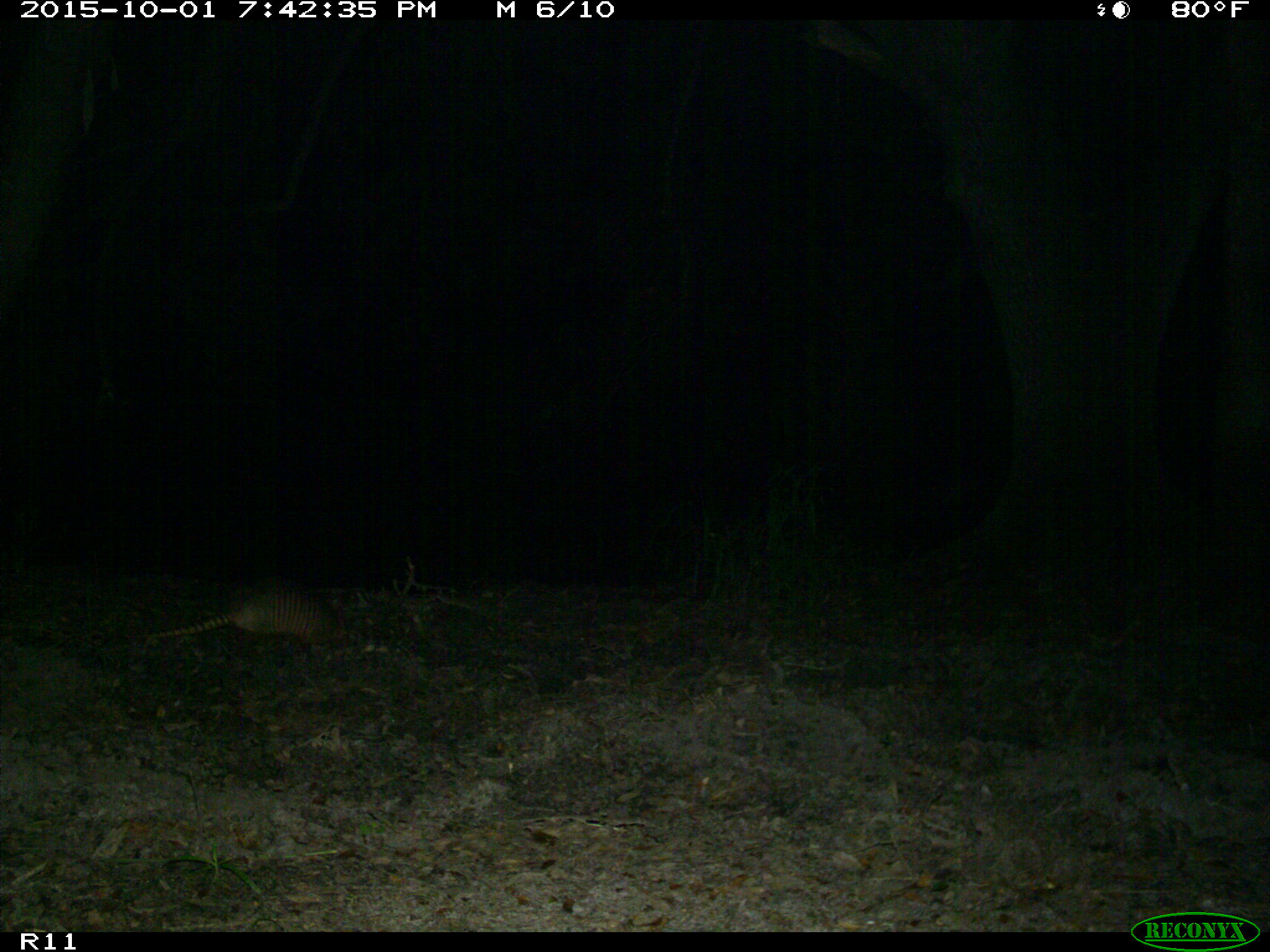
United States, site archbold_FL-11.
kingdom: Animalia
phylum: Chordata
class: Mammalia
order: Cingulata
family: Dasypodidae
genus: Dasypus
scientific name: Dasypus novemcinctus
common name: nine-banded armadillo